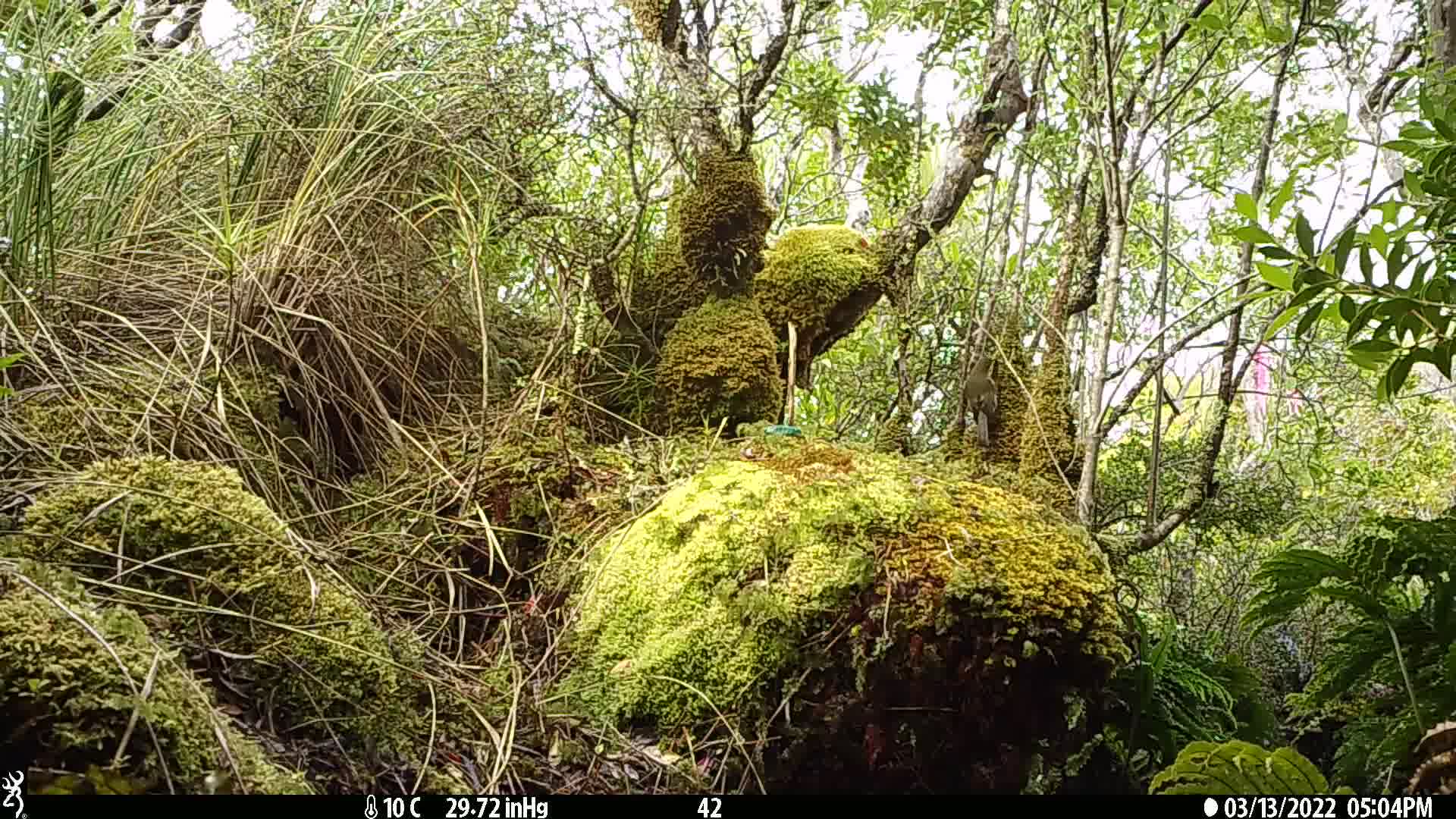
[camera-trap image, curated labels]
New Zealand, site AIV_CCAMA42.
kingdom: Animalia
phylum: Chordata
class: Aves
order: Passeriformes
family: Meliphagidae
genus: Anthornis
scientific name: Anthornis melanura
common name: new zealand bellbird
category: bellbird